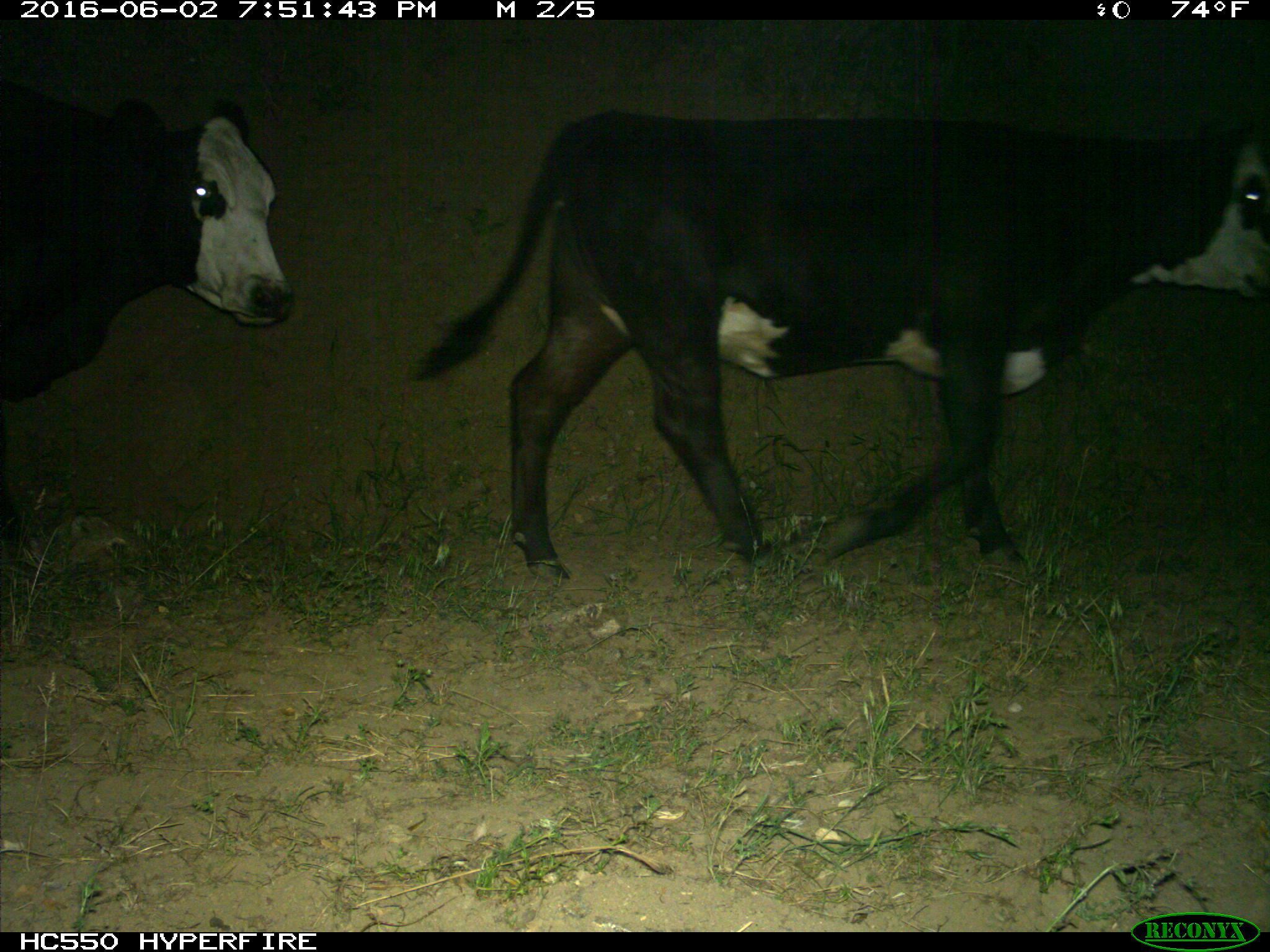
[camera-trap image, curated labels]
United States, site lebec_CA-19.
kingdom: Animalia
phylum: Chordata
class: Mammalia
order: Artiodactyla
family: Bovidae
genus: Bos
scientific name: Bos taurus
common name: domestic cow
Bos taurus (domestic cow).